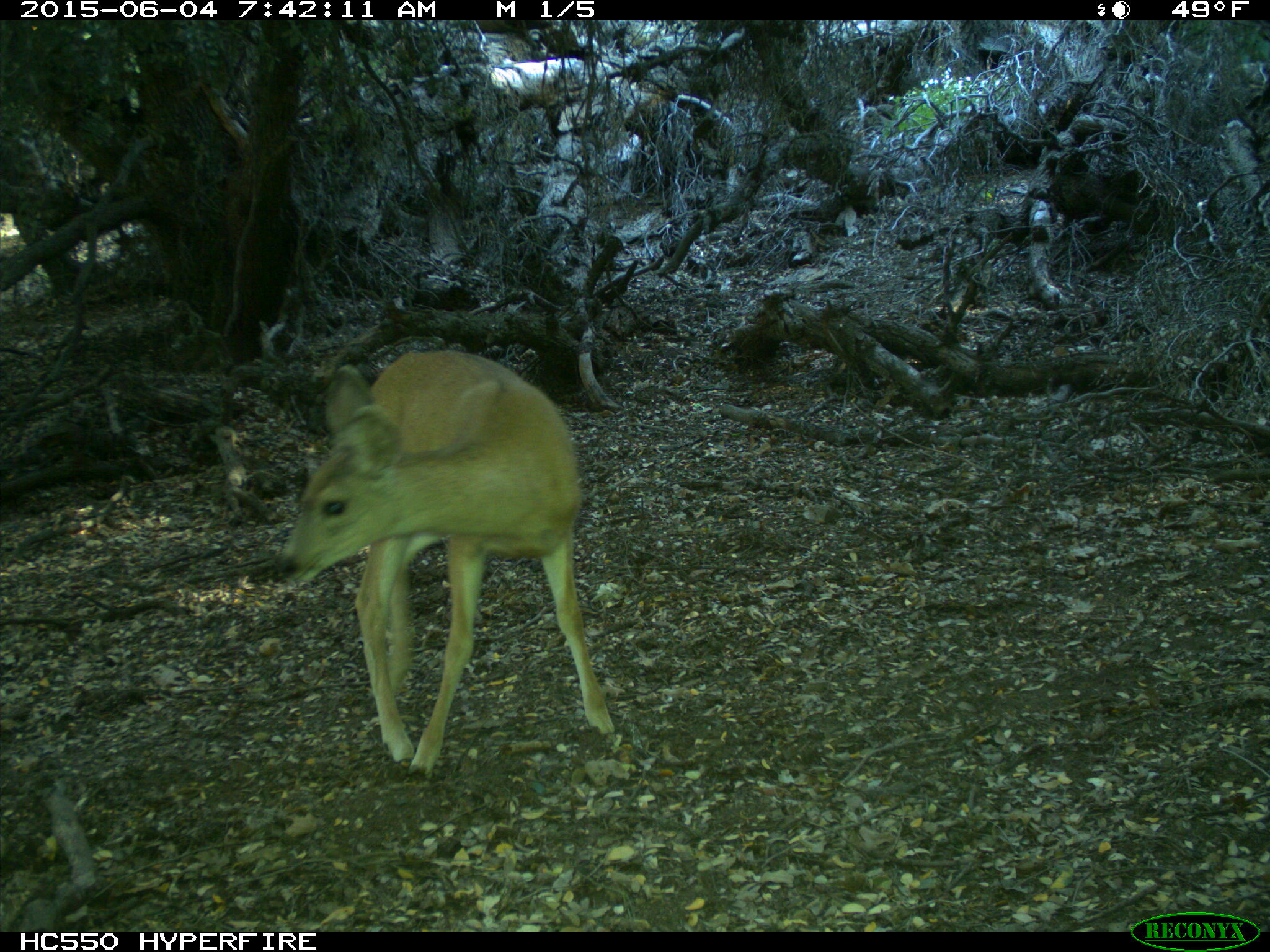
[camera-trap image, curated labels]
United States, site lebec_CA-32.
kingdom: Animalia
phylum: Chordata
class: Mammalia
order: Artiodactyla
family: Cervidae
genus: Odocoileus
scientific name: Odocoileus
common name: deer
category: unidentified deer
Unidentified deer (deer) (Odocoileus).